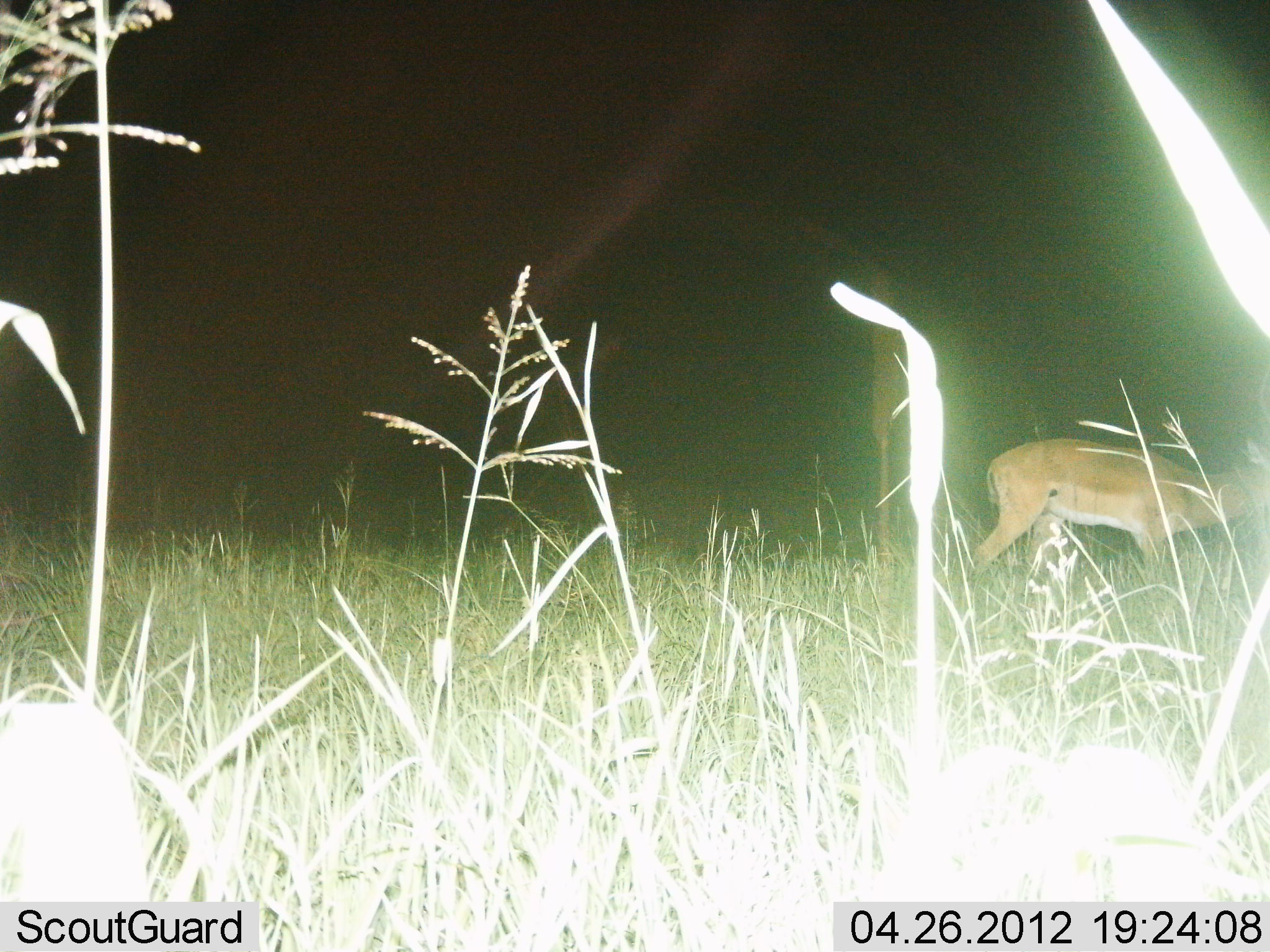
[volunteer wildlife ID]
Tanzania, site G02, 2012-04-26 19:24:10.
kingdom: Animalia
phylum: Chordata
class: Mammalia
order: Artiodactyla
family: Bovidae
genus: Aepyceros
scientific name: Aepyceros melampus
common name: impala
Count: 1.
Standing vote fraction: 57%.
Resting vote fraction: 0%.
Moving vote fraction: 43%.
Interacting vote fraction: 0%.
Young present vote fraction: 0%.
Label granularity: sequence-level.